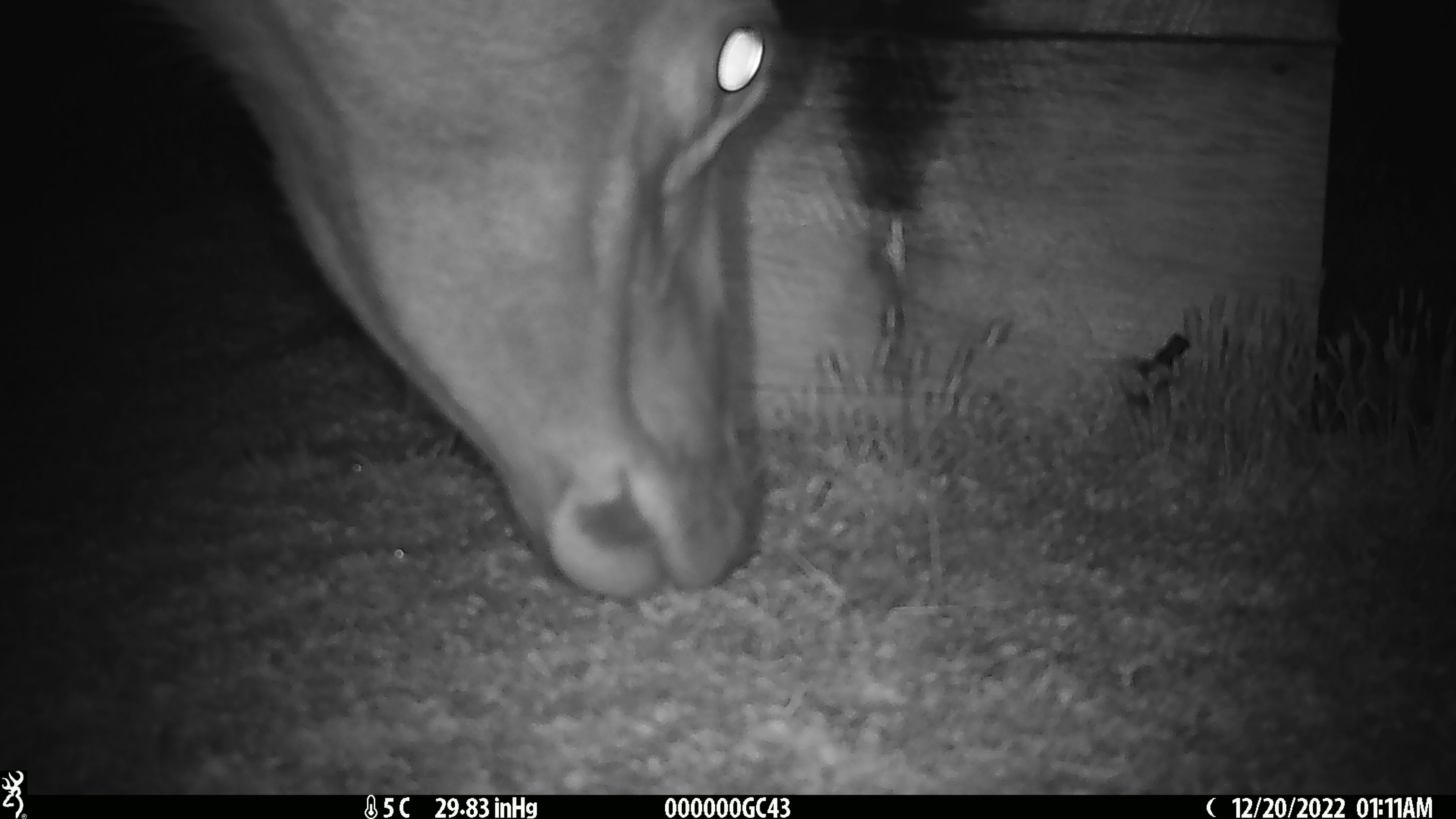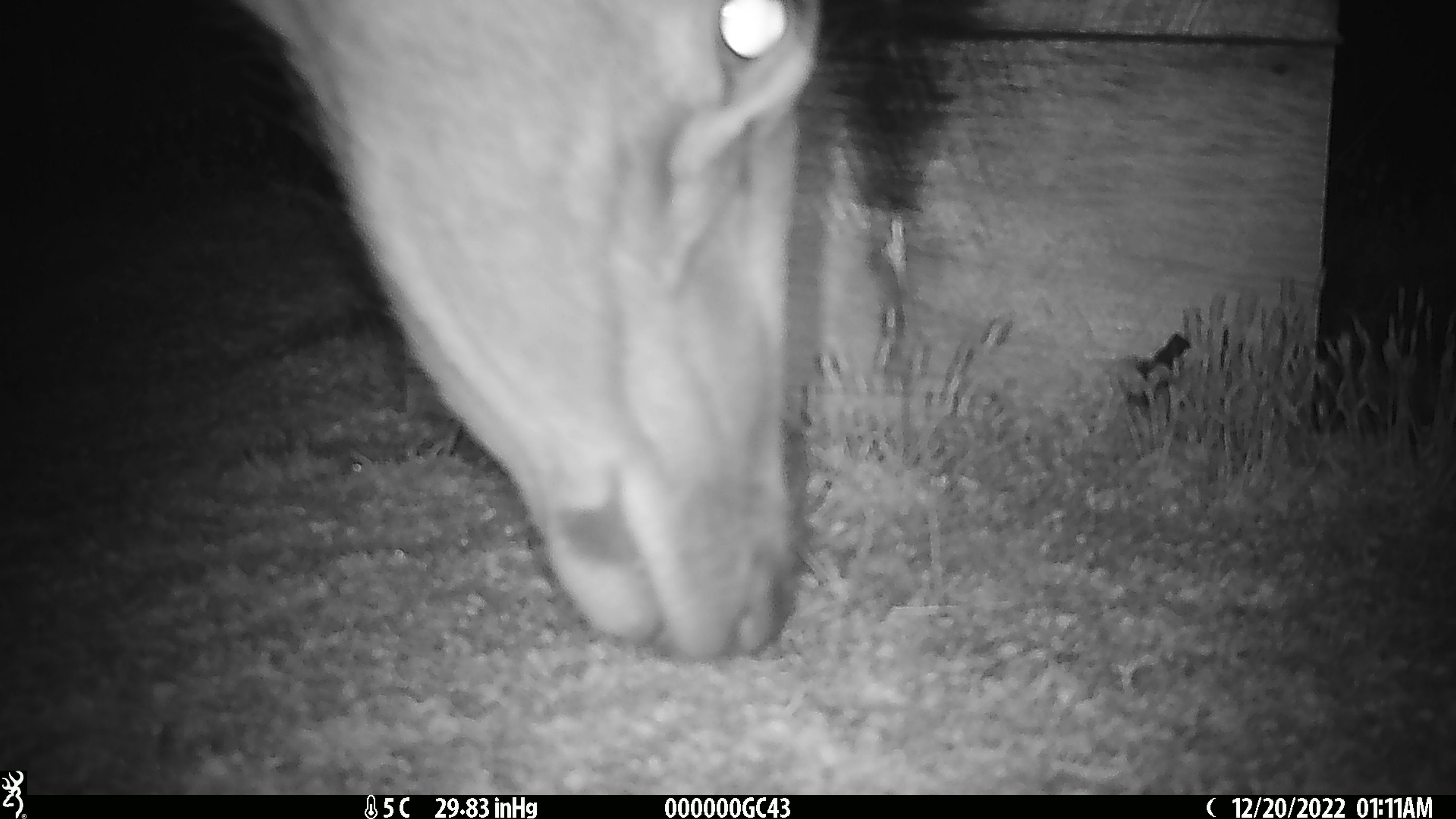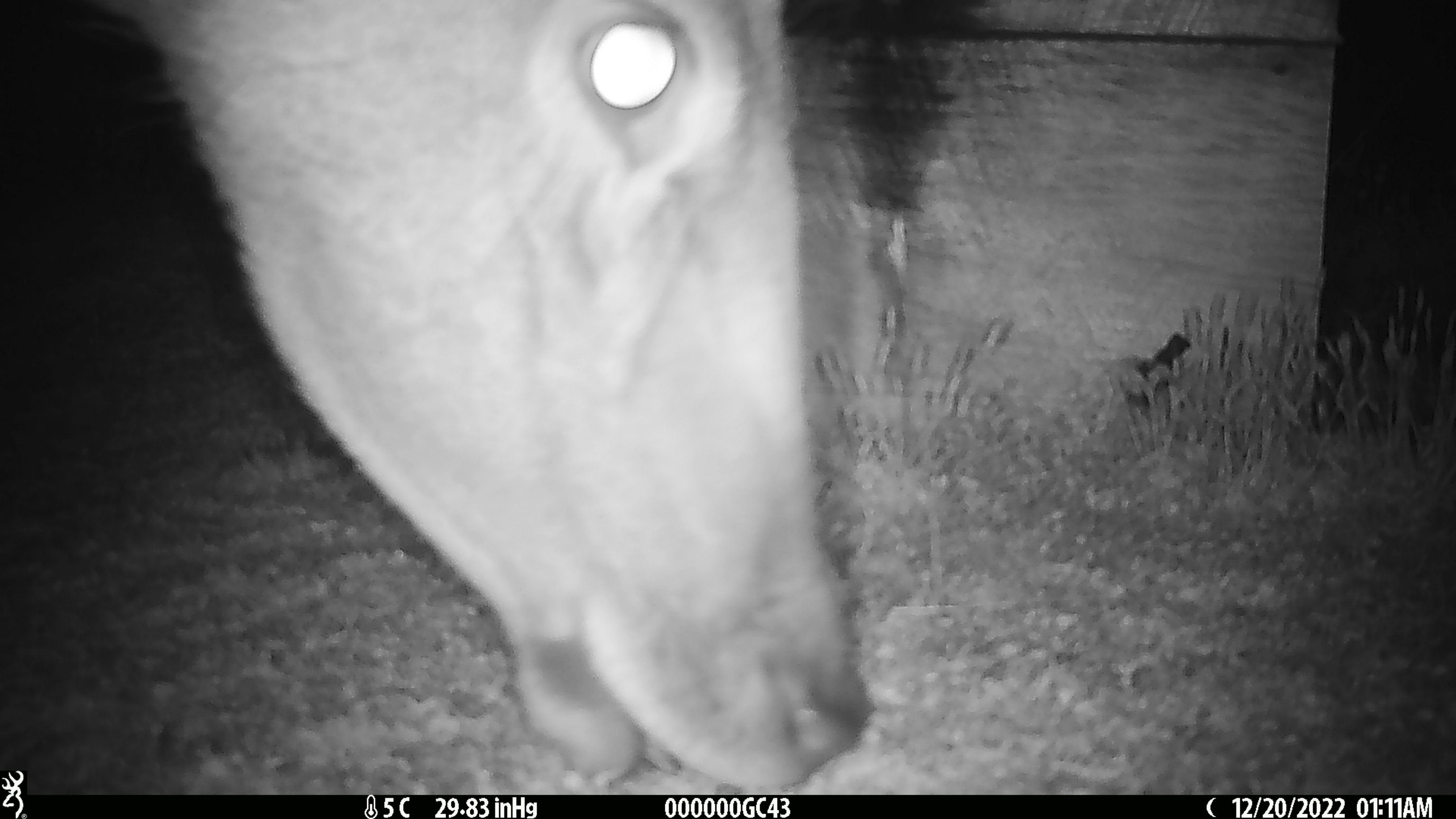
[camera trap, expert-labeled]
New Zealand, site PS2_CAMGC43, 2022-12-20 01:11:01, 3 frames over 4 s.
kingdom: Animalia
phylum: Chordata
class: Mammalia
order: Artiodactyla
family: Cervidae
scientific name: Cervidae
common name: deer